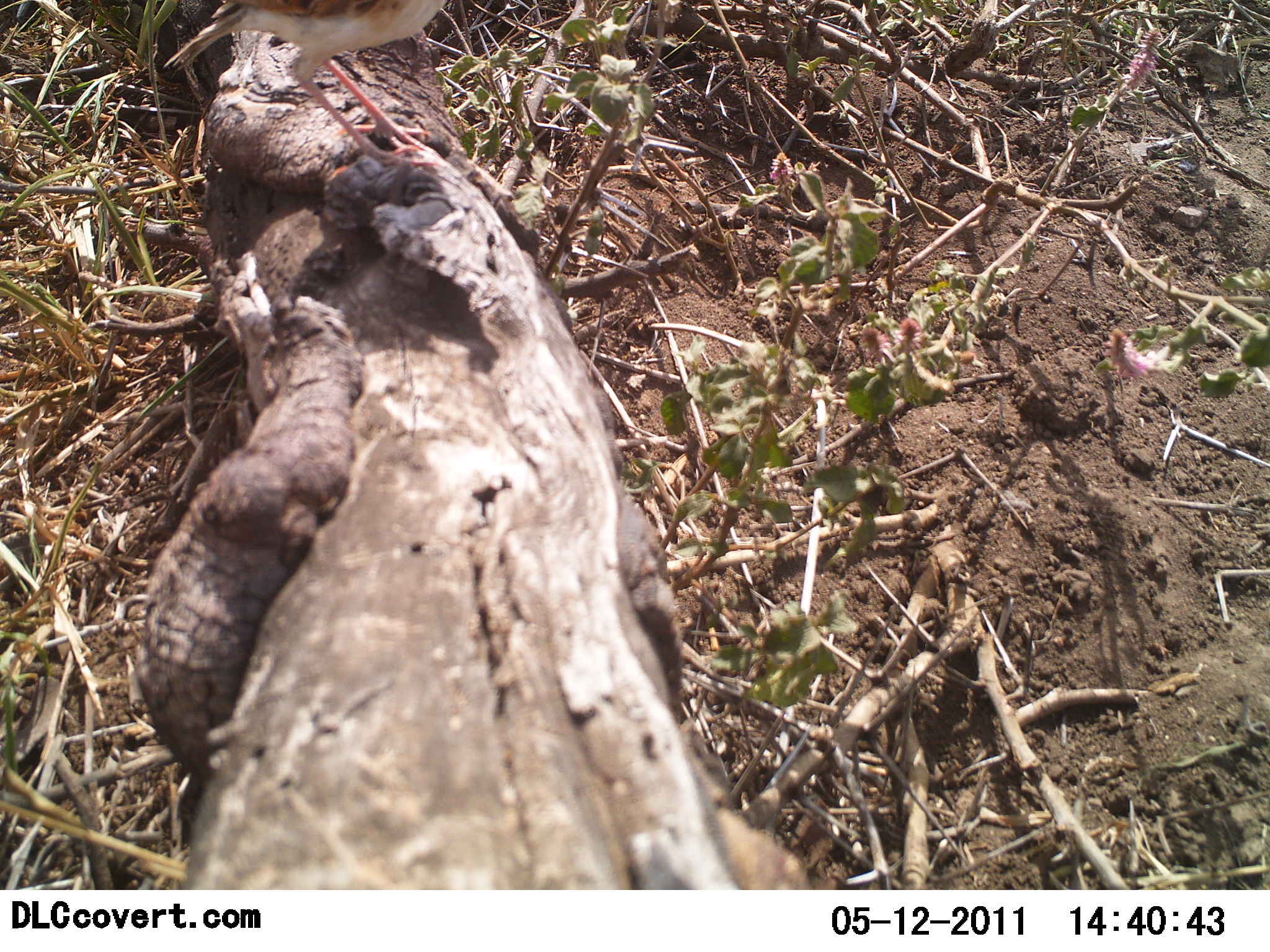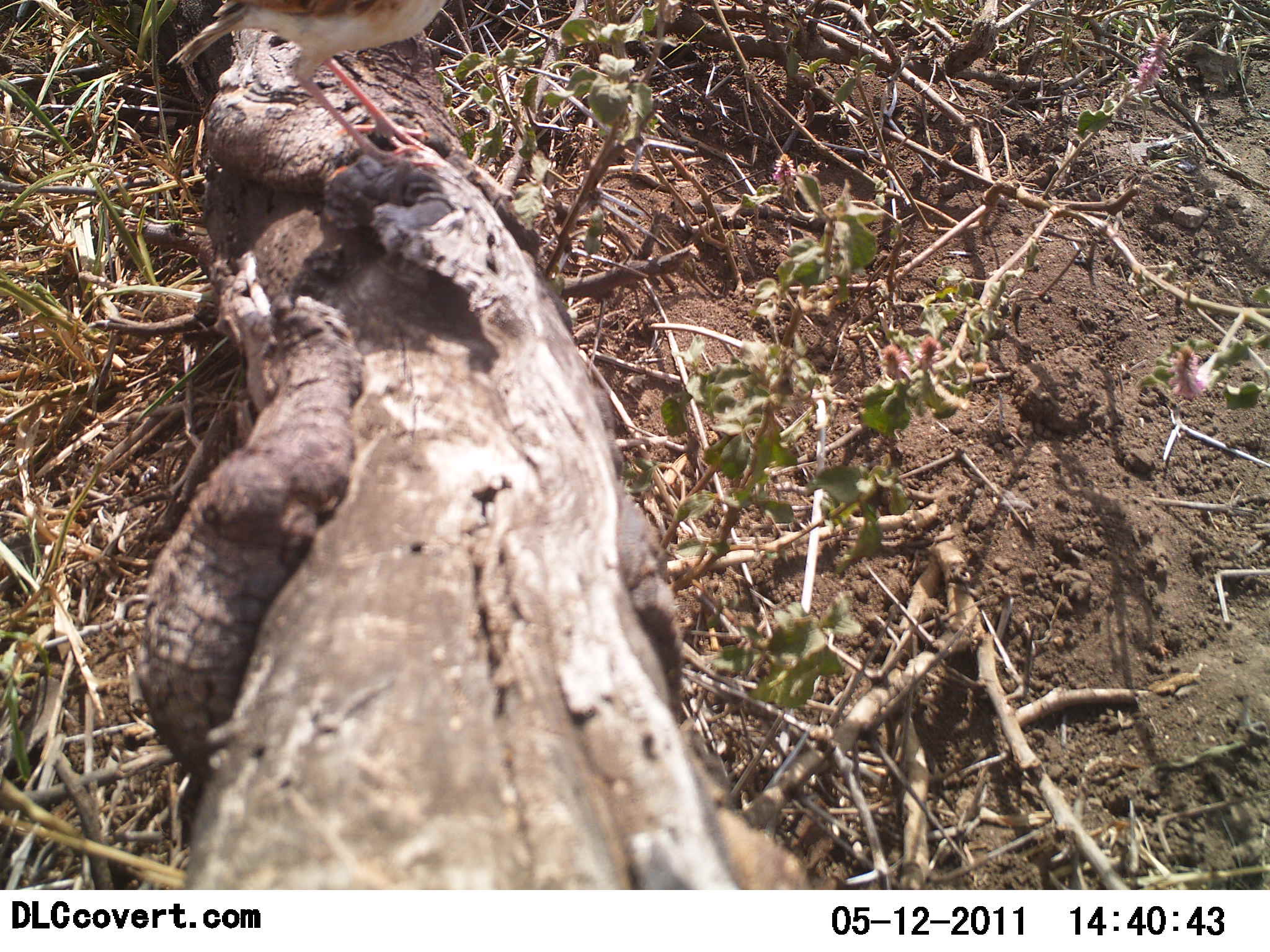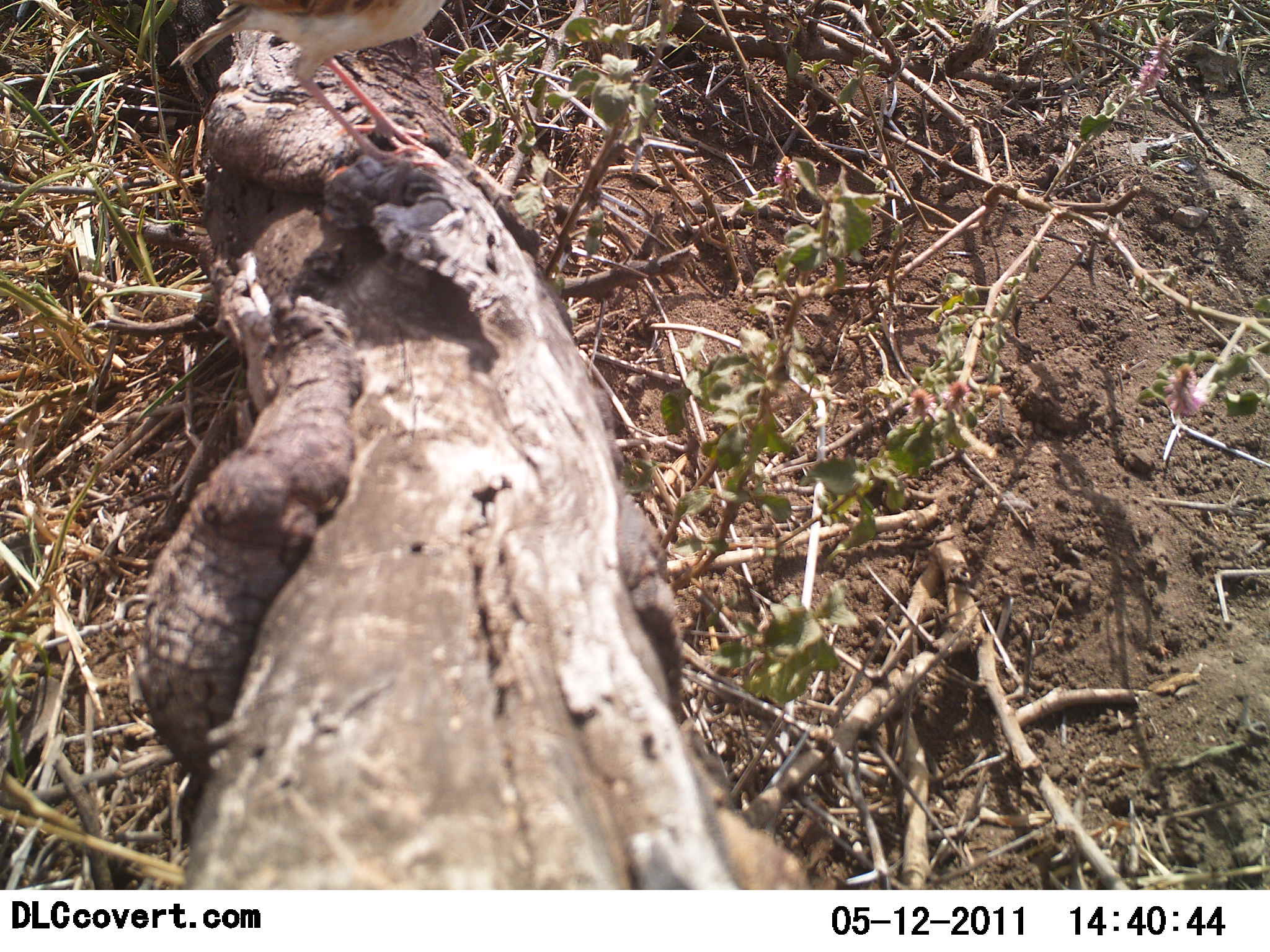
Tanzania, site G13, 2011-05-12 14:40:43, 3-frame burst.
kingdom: Animalia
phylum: Chordata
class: Aves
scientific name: Aves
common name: bird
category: otherbird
Otherbird (bird) (Aves), count 1. Behavior (volunteer vote fractions): standing 90%, resting 10%, moving 0%, interacting 0%. Young present (vote fraction): 0%. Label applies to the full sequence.